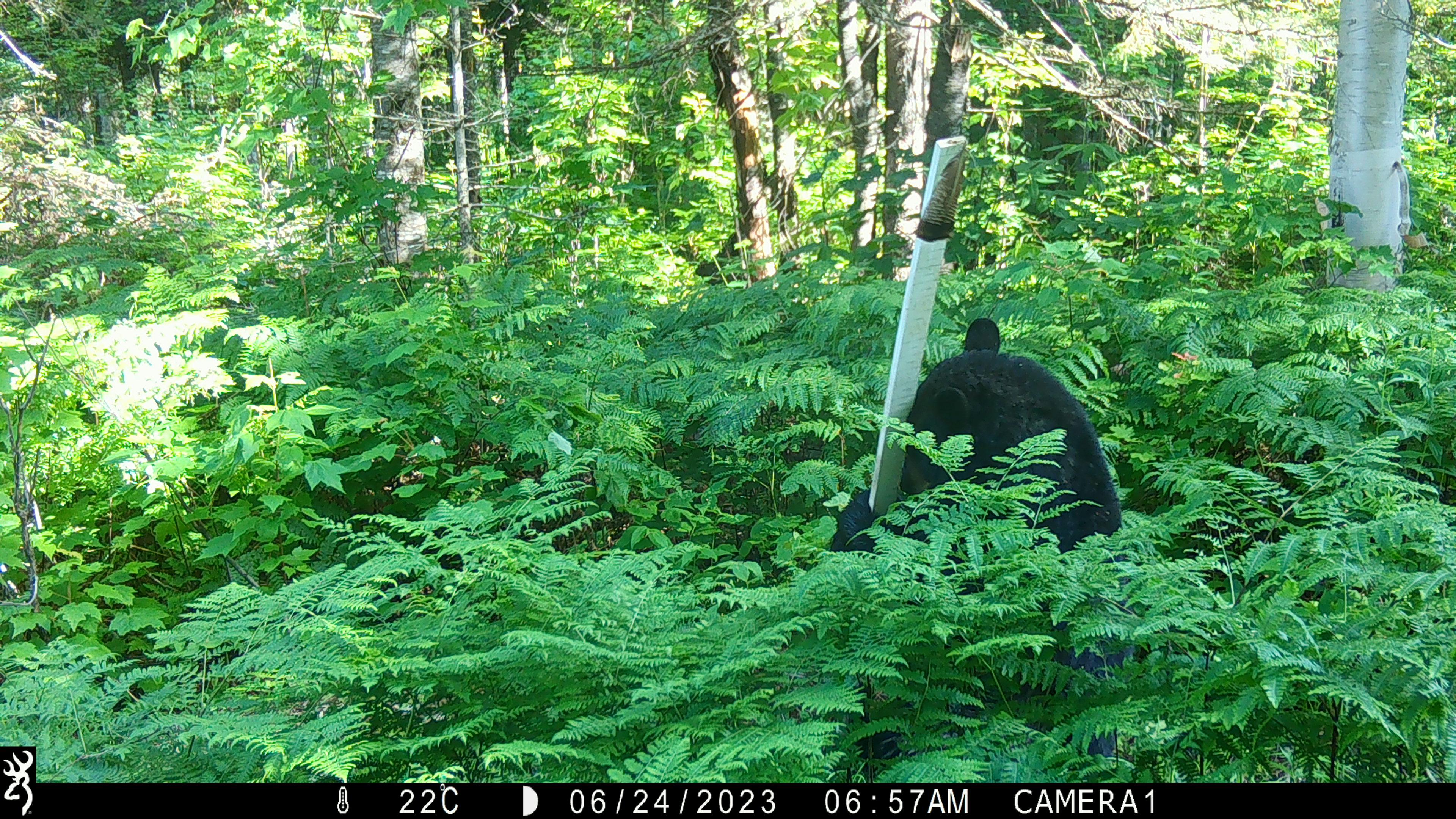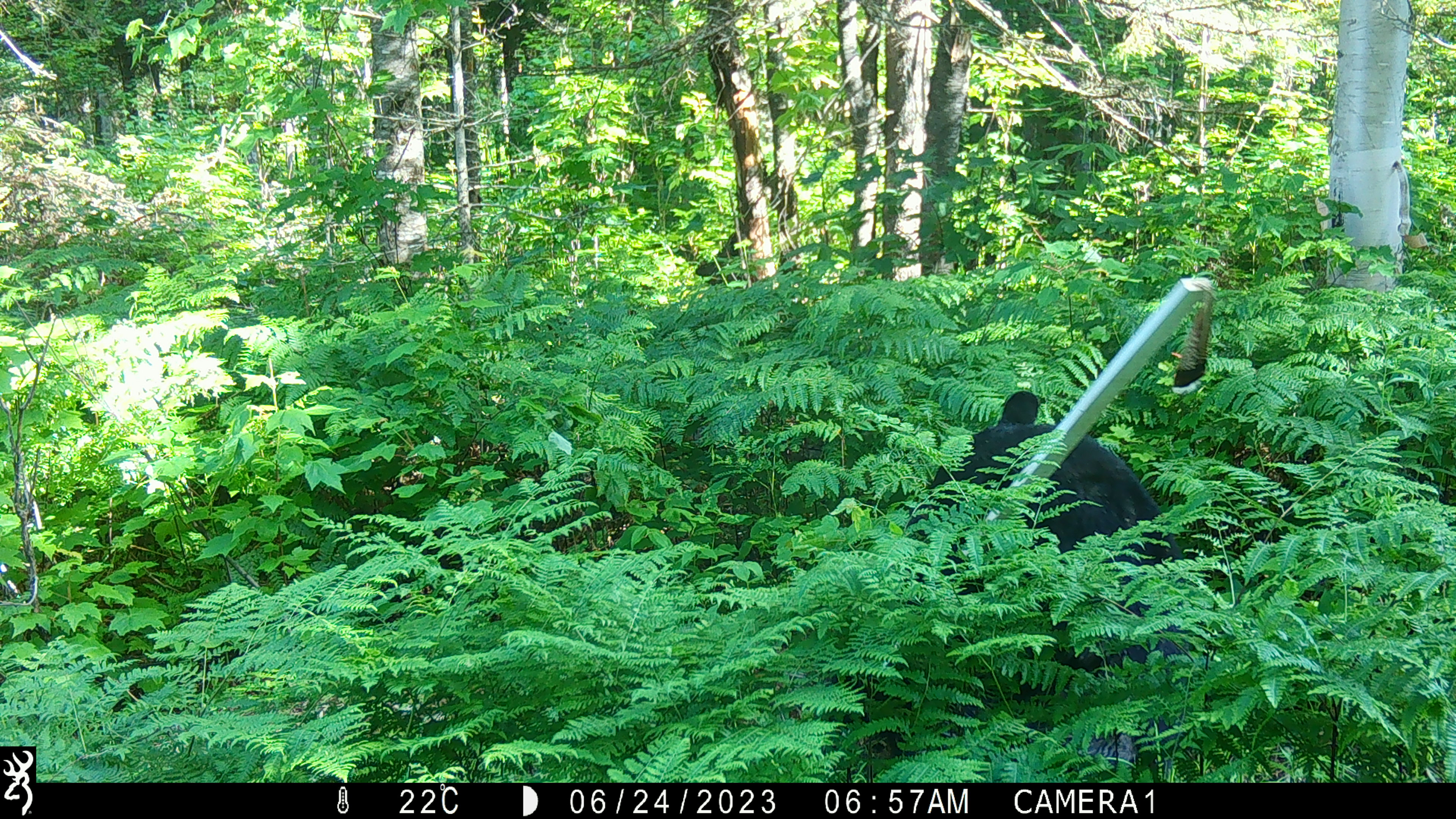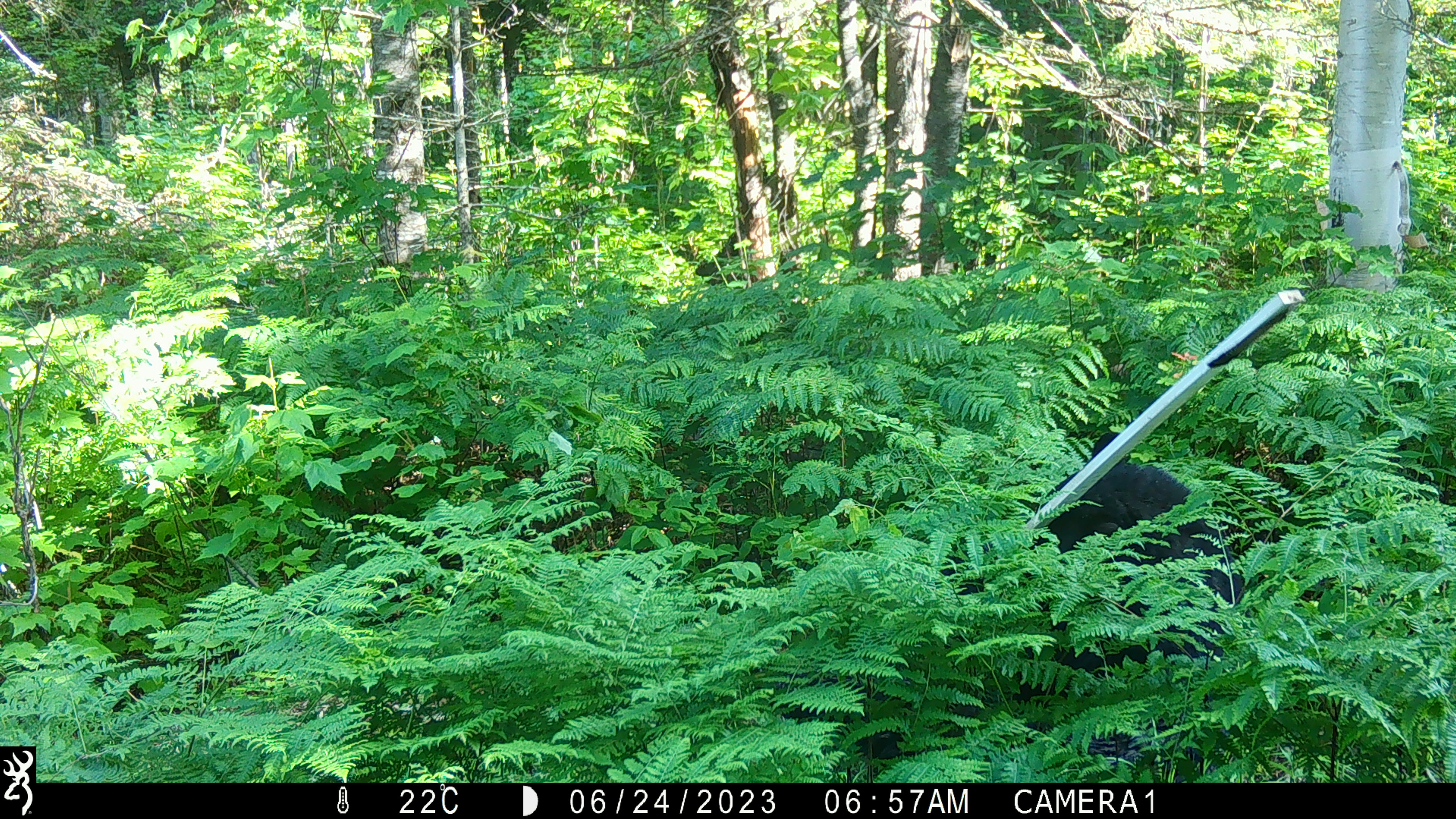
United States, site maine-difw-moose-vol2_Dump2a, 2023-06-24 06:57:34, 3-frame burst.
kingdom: Animalia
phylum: Chordata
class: Mammalia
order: Carnivora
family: Ursidae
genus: Ursus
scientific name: Ursus americanus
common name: black bear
Black bear (Ursus americanus).